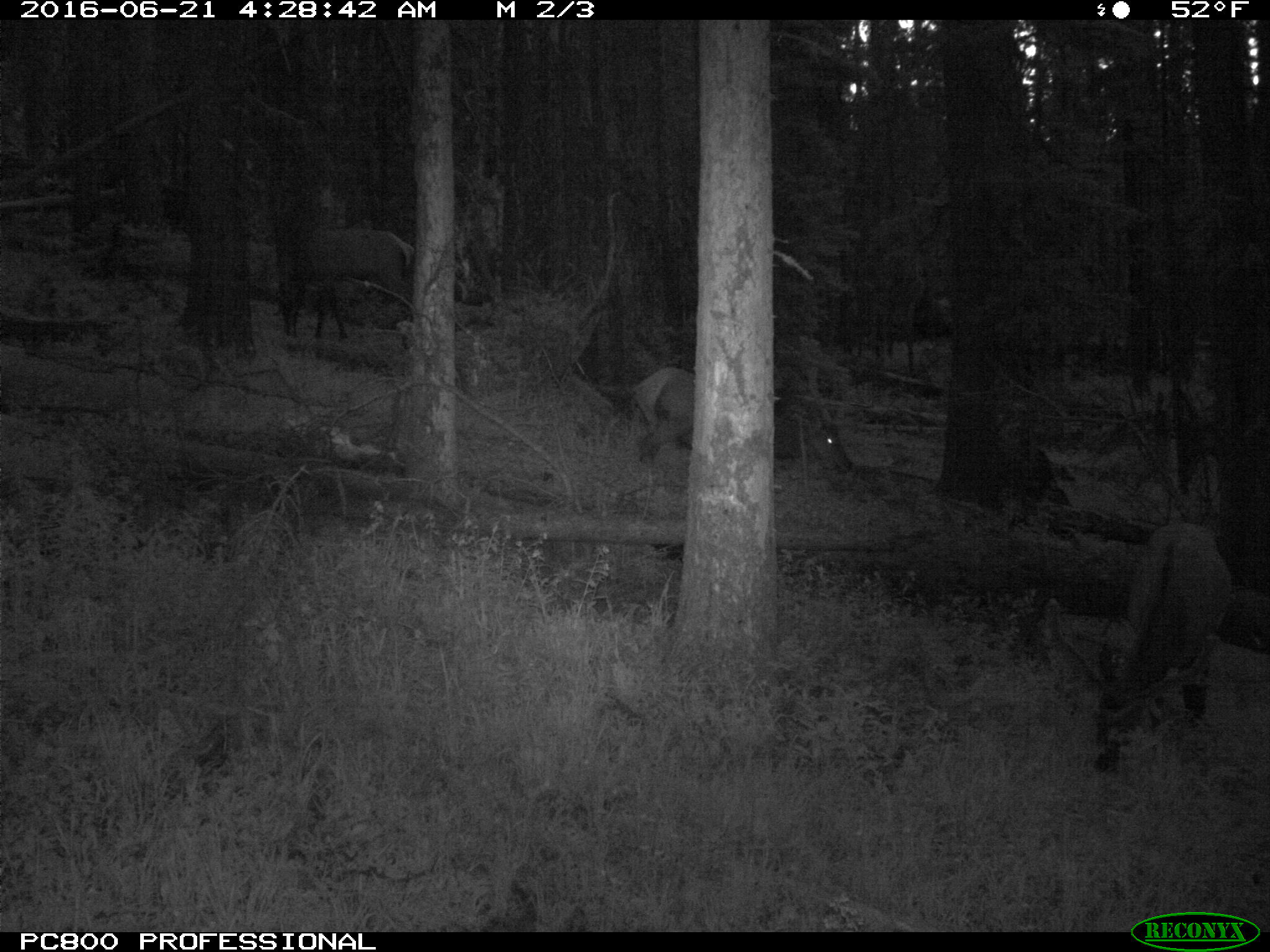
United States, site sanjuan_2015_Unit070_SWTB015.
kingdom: Animalia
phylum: Chordata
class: Mammalia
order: Artiodactyla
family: Cervidae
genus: Cervus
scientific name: Cervus elaphus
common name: red deer